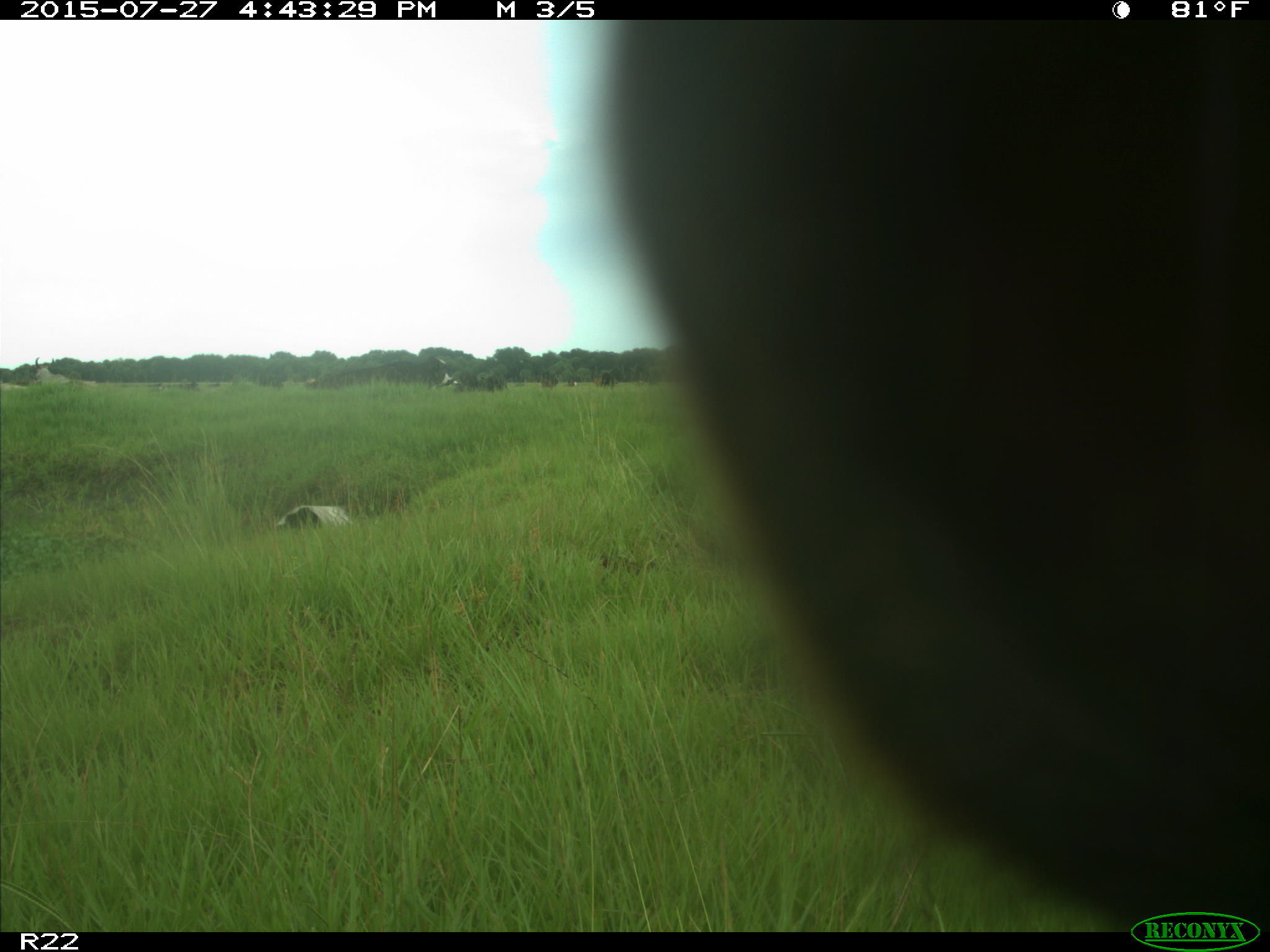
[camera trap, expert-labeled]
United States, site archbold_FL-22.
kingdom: Animalia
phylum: Chordata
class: Mammalia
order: Artiodactyla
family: Bovidae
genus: Bos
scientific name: Bos taurus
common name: domestic cow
Bos taurus (domestic cow).